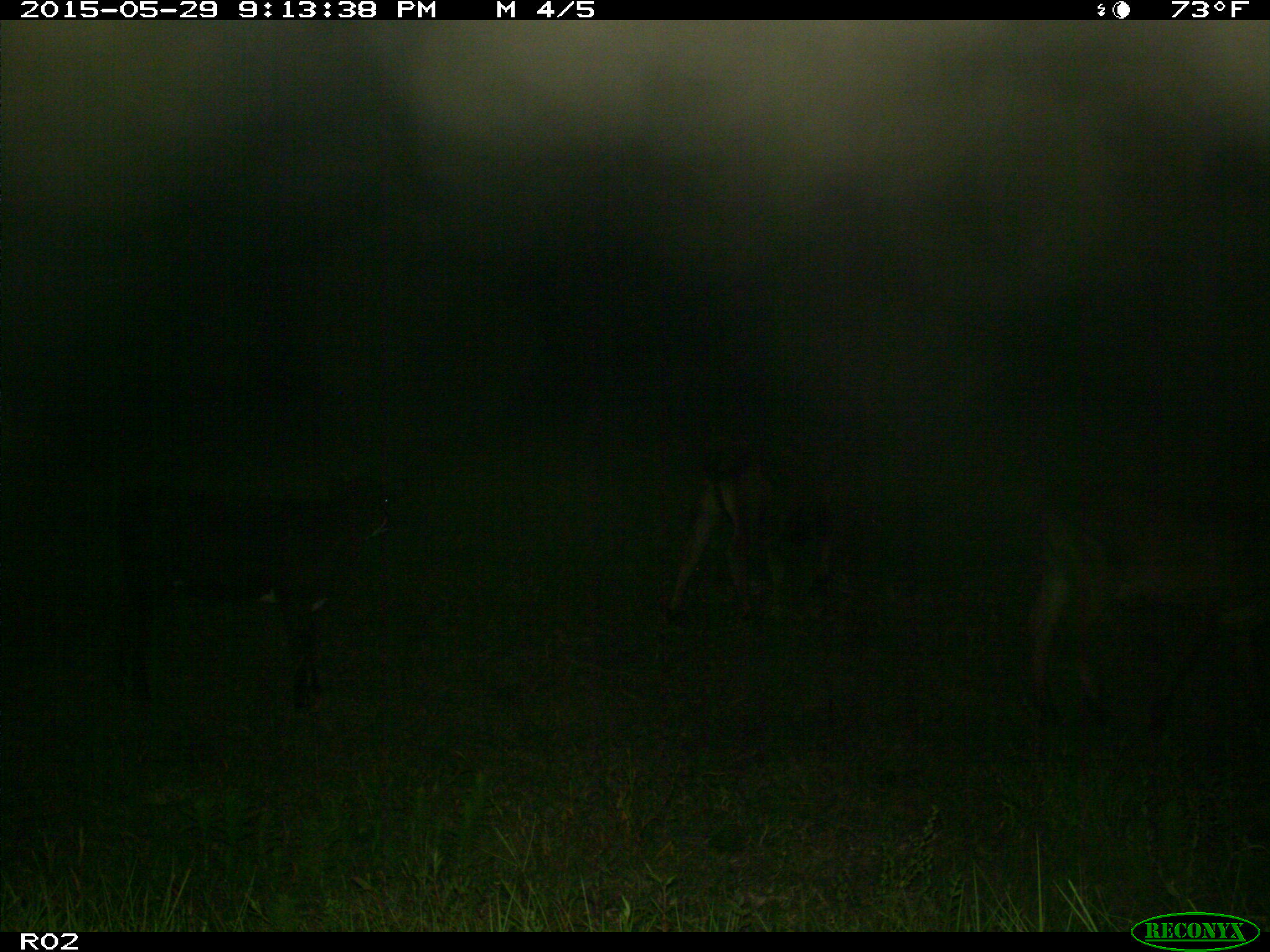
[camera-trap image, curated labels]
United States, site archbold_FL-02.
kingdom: Animalia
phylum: Chordata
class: Mammalia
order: Artiodactyla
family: Bovidae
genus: Bos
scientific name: Bos taurus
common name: domestic cow